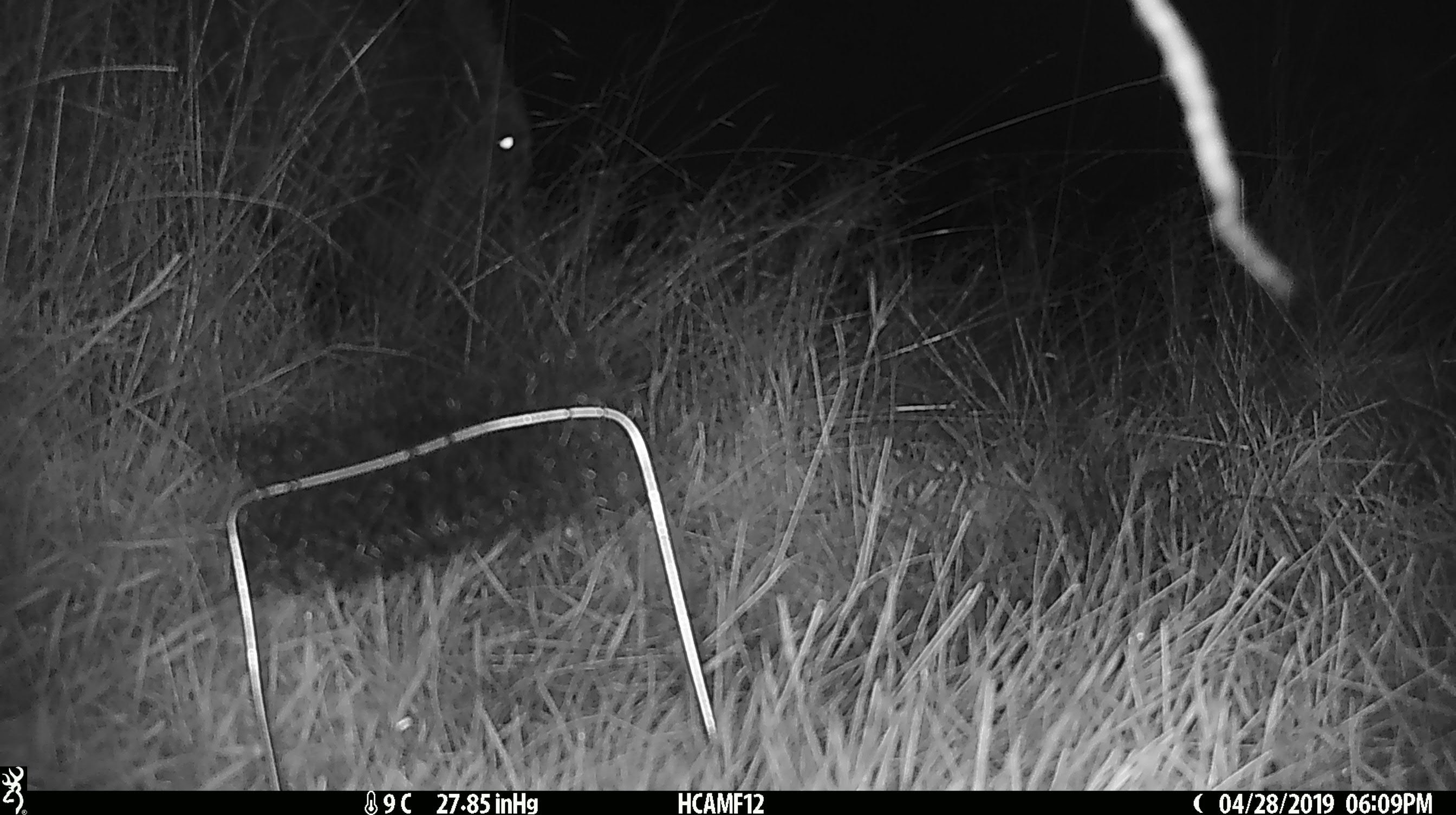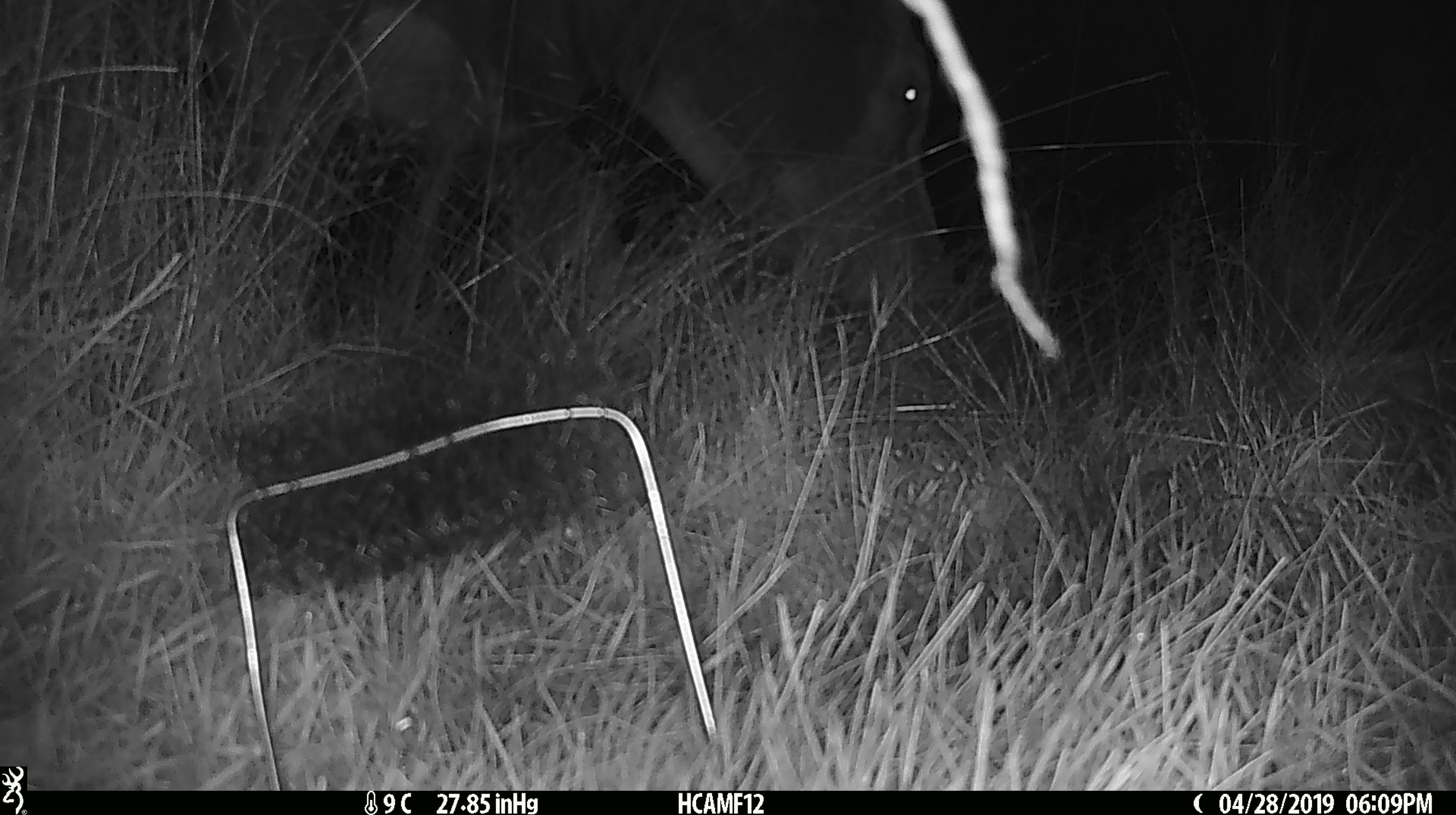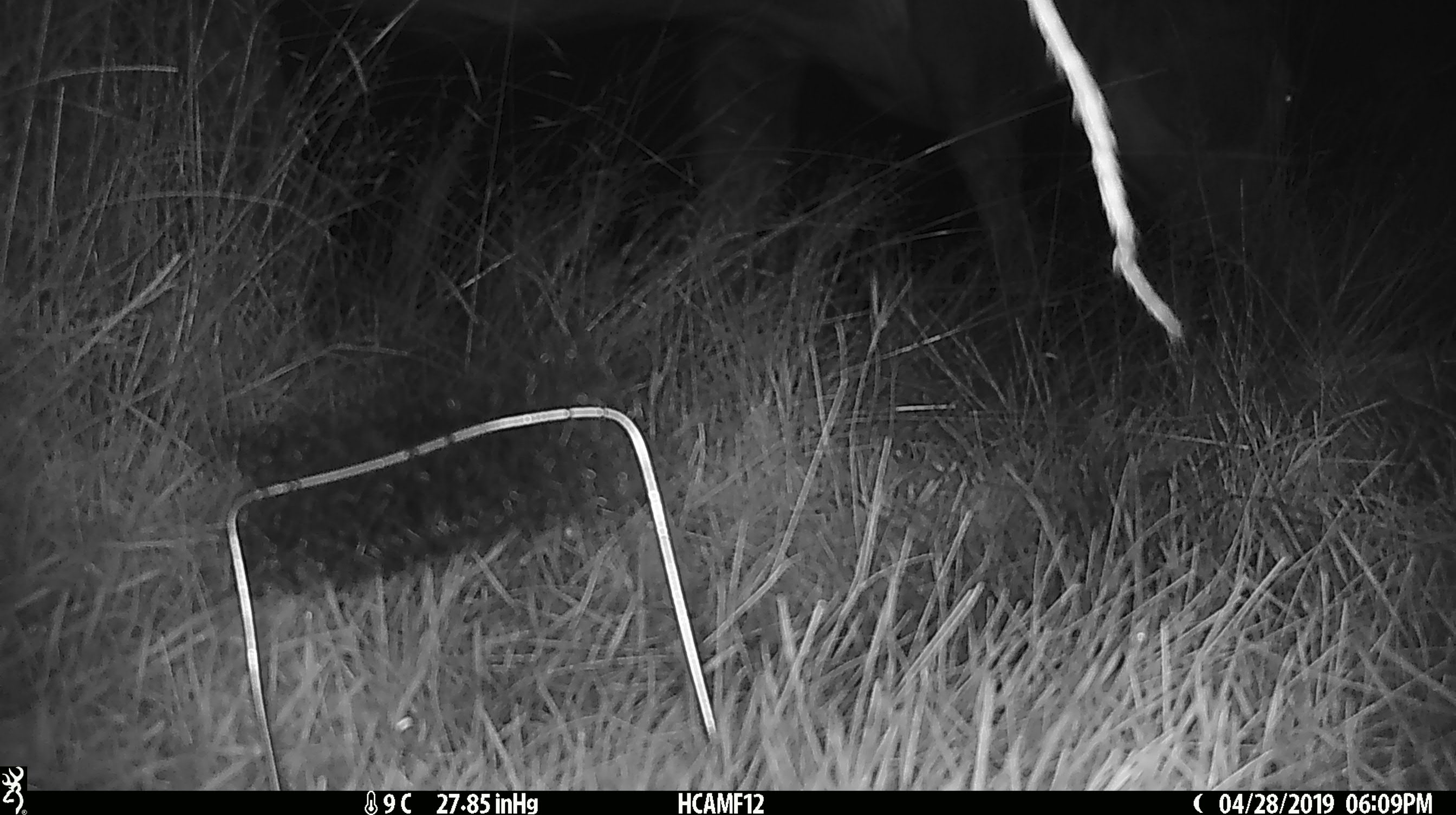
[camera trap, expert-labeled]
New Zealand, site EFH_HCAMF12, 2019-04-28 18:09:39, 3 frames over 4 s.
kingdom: Animalia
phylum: Chordata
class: Mammalia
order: Artiodactyla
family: Bovidae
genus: Bos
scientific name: Bos taurus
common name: domestic cow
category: cow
Cow (domestic cow) (Bos taurus).